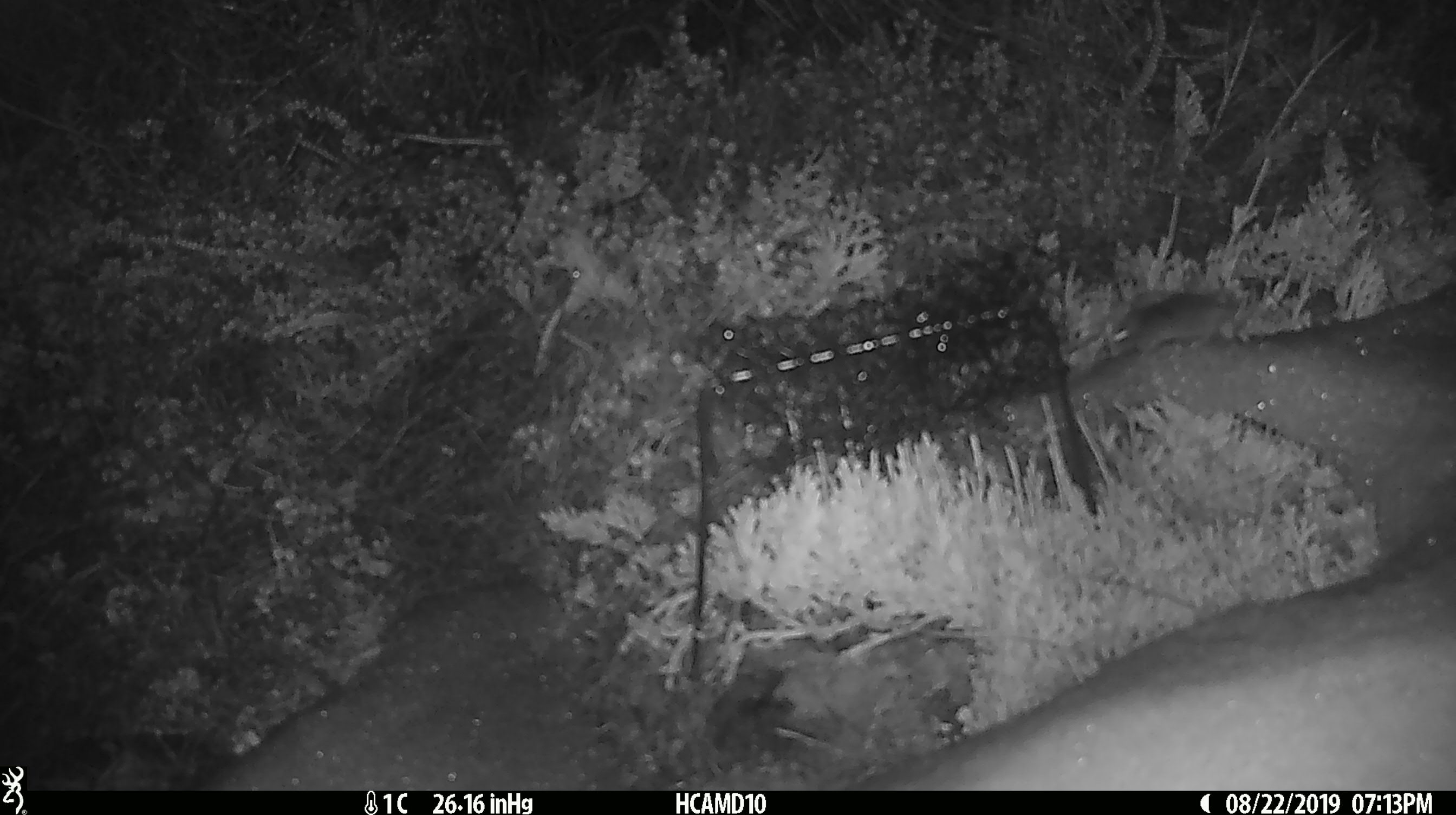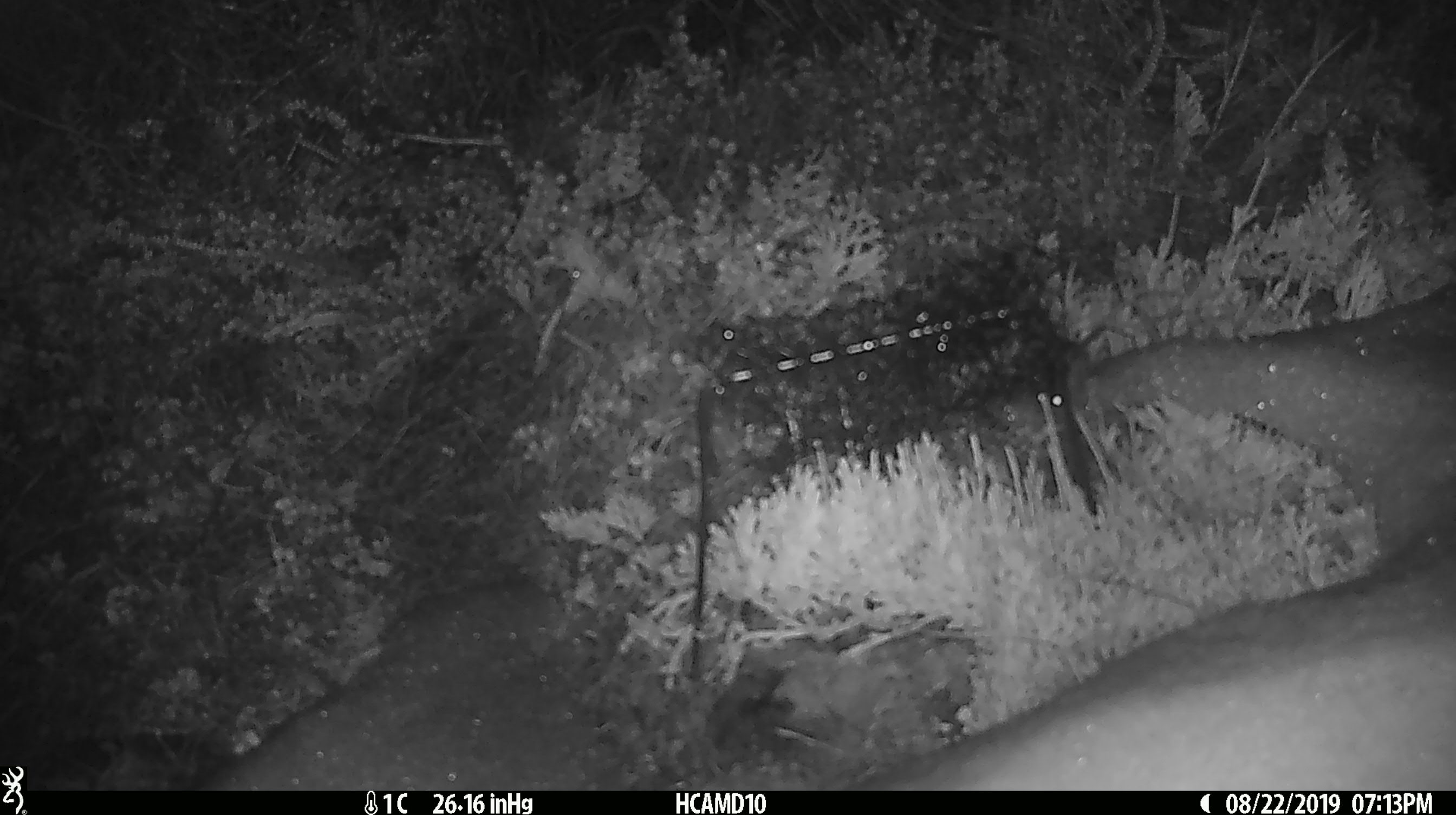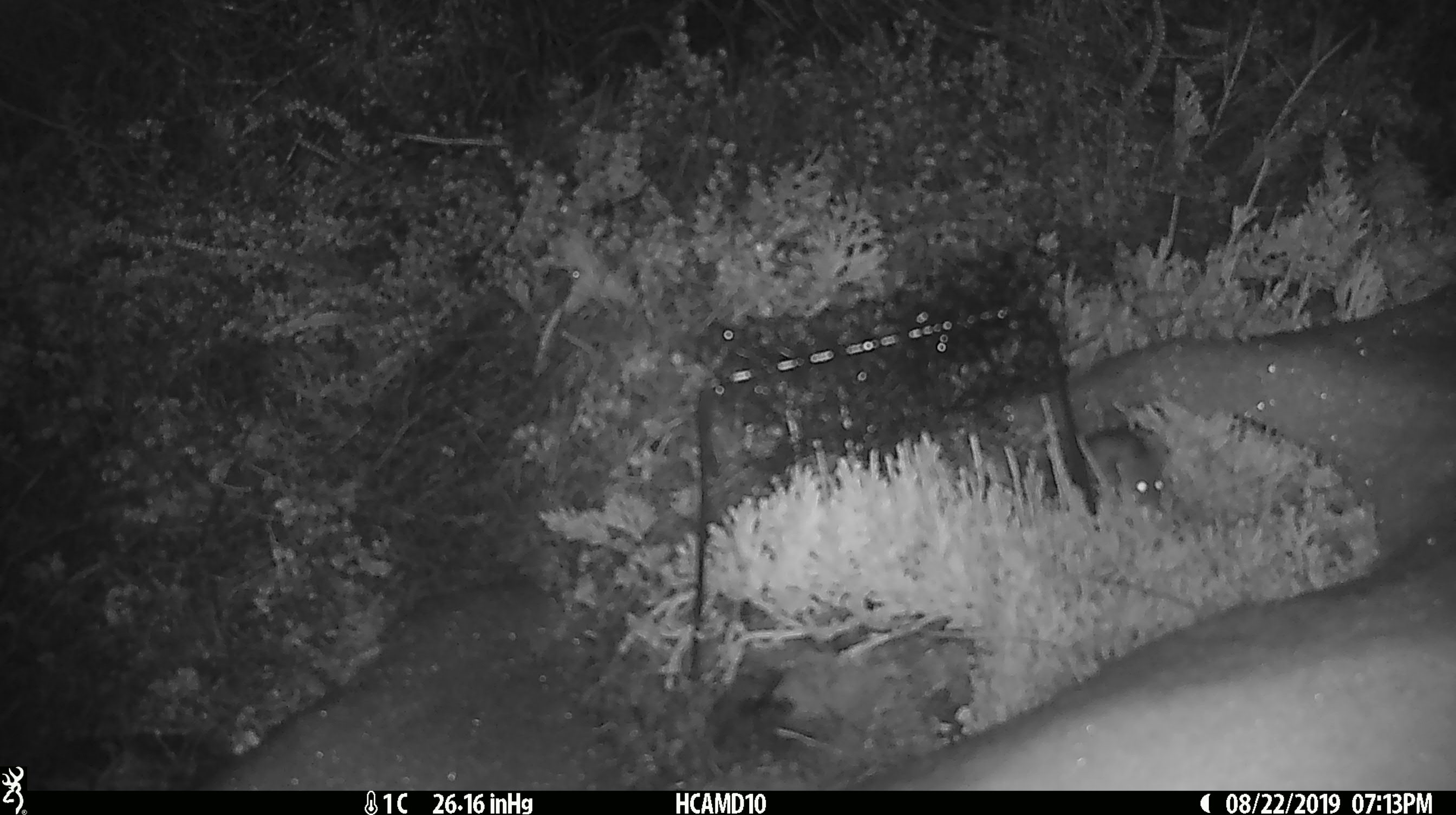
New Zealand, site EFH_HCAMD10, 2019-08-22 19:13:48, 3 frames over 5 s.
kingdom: Animalia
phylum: Chordata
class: Mammalia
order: Rodentia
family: Muridae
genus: Mus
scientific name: Mus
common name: mouse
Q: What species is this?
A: Mouse (Mus).